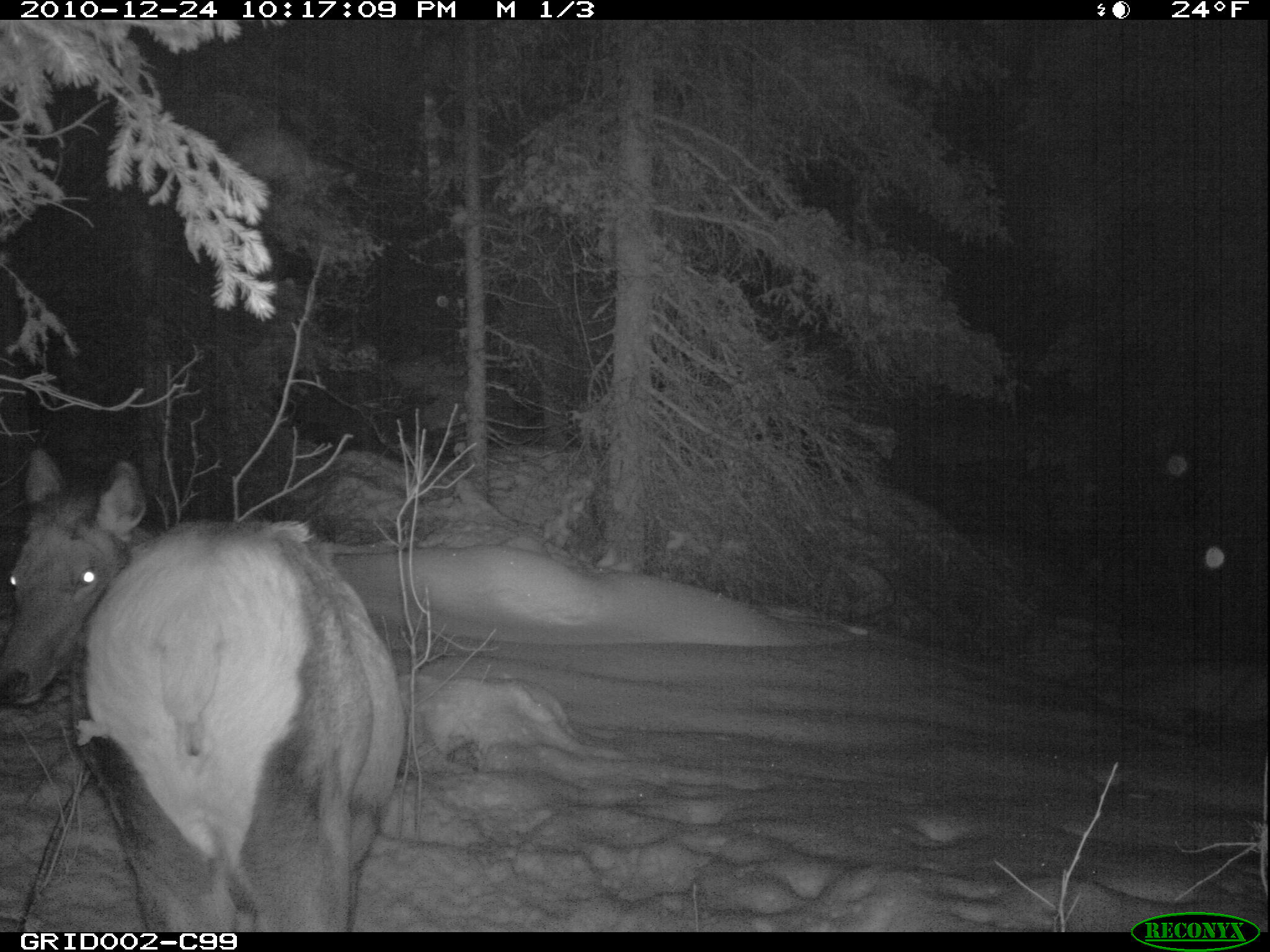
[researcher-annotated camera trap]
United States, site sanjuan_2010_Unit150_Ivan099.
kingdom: Animalia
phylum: Chordata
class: Mammalia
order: Artiodactyla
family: Cervidae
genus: Cervus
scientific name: Cervus elaphus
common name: red deer